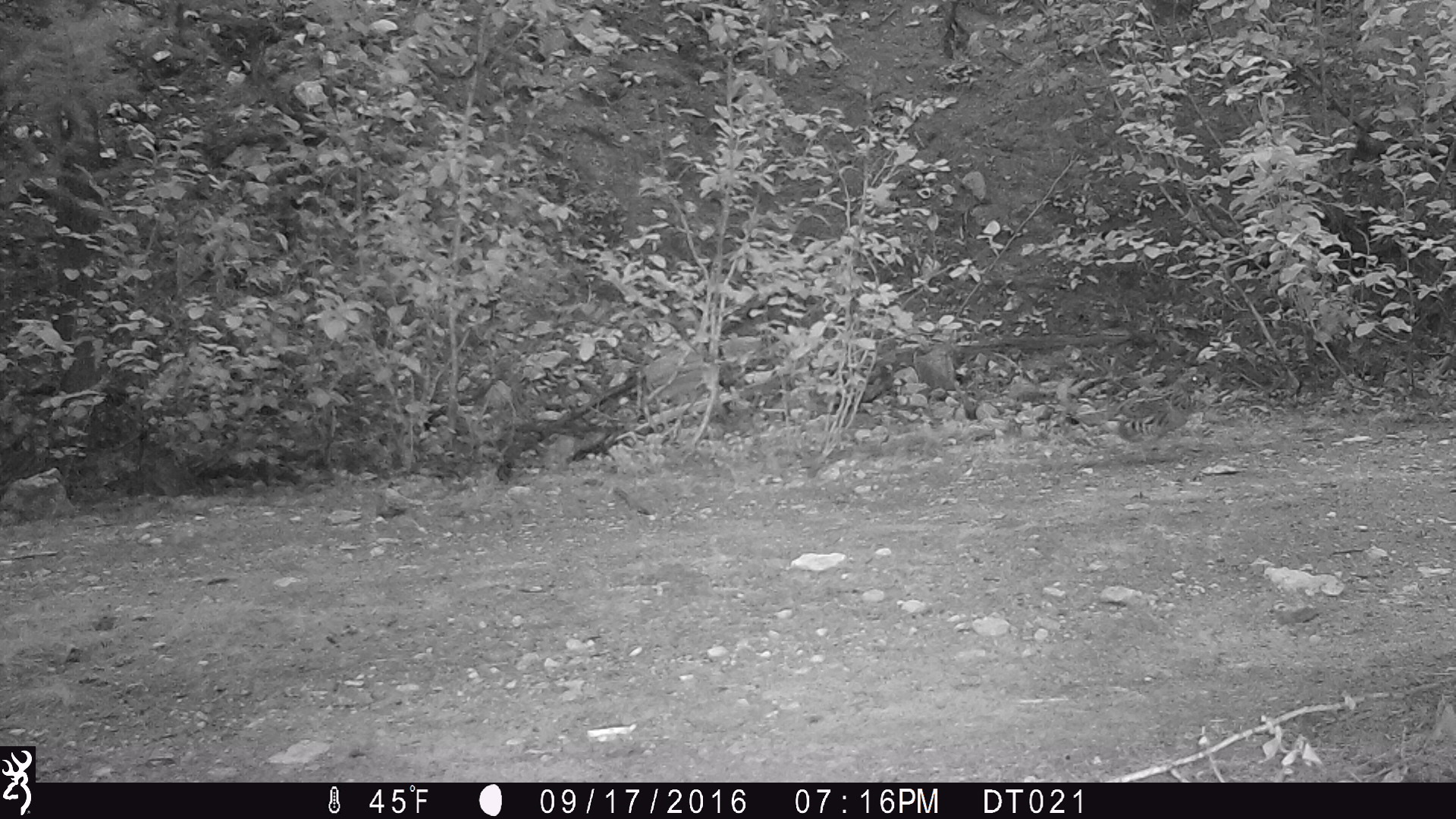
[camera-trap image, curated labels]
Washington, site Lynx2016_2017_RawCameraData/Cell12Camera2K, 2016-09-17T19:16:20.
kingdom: Animalia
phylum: Chordata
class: Aves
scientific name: Aves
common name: birds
Aves (birds). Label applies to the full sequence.